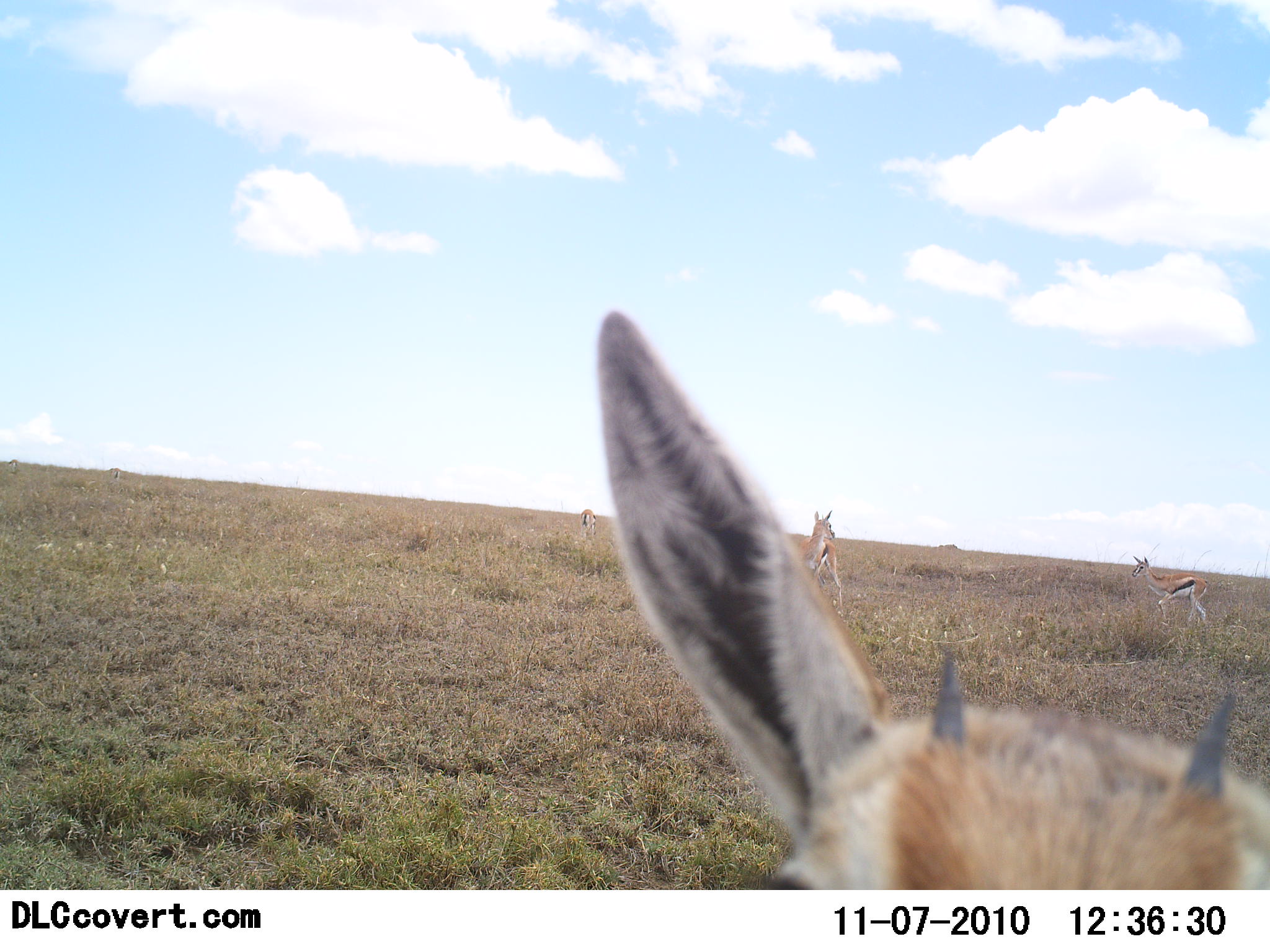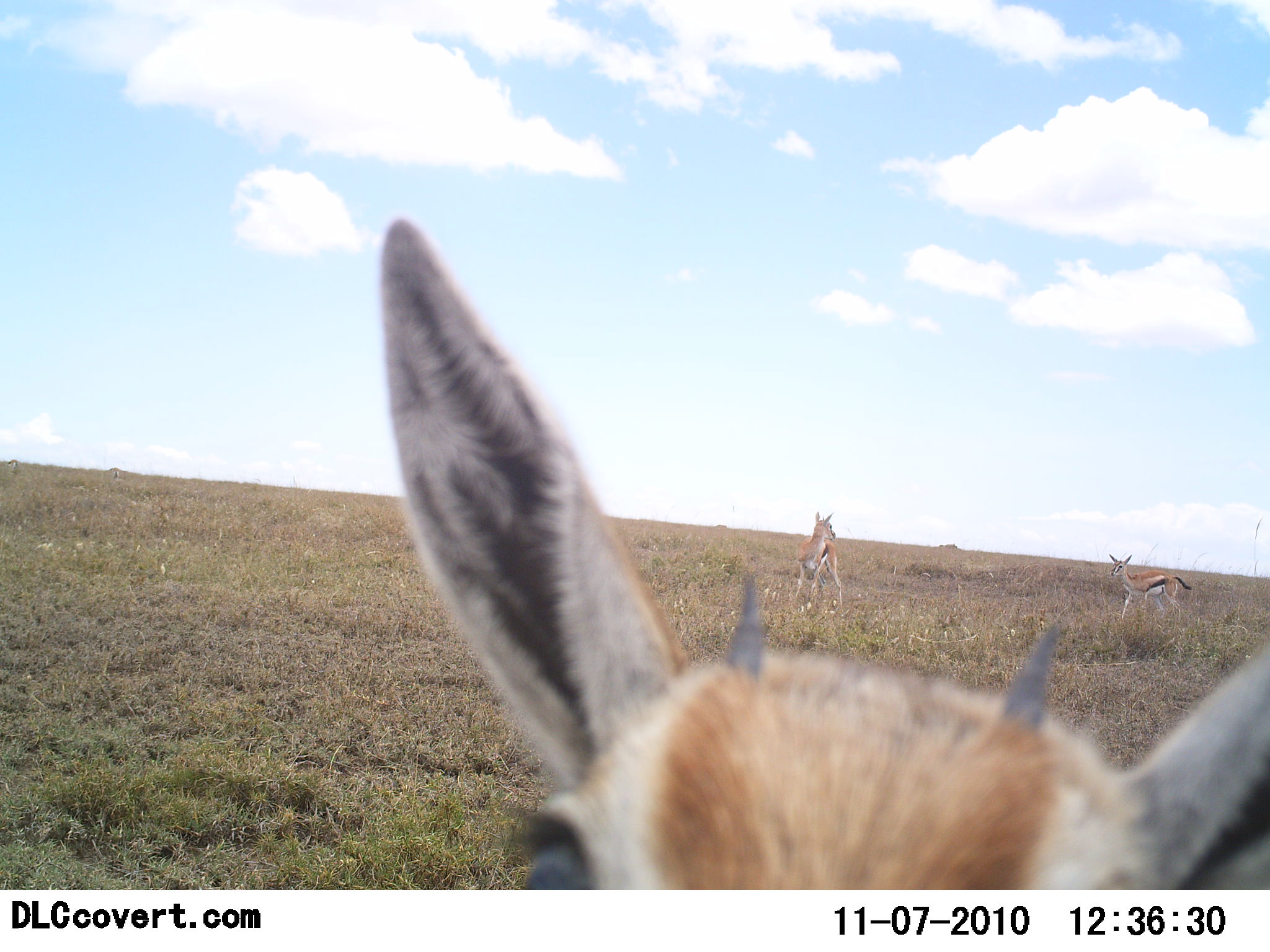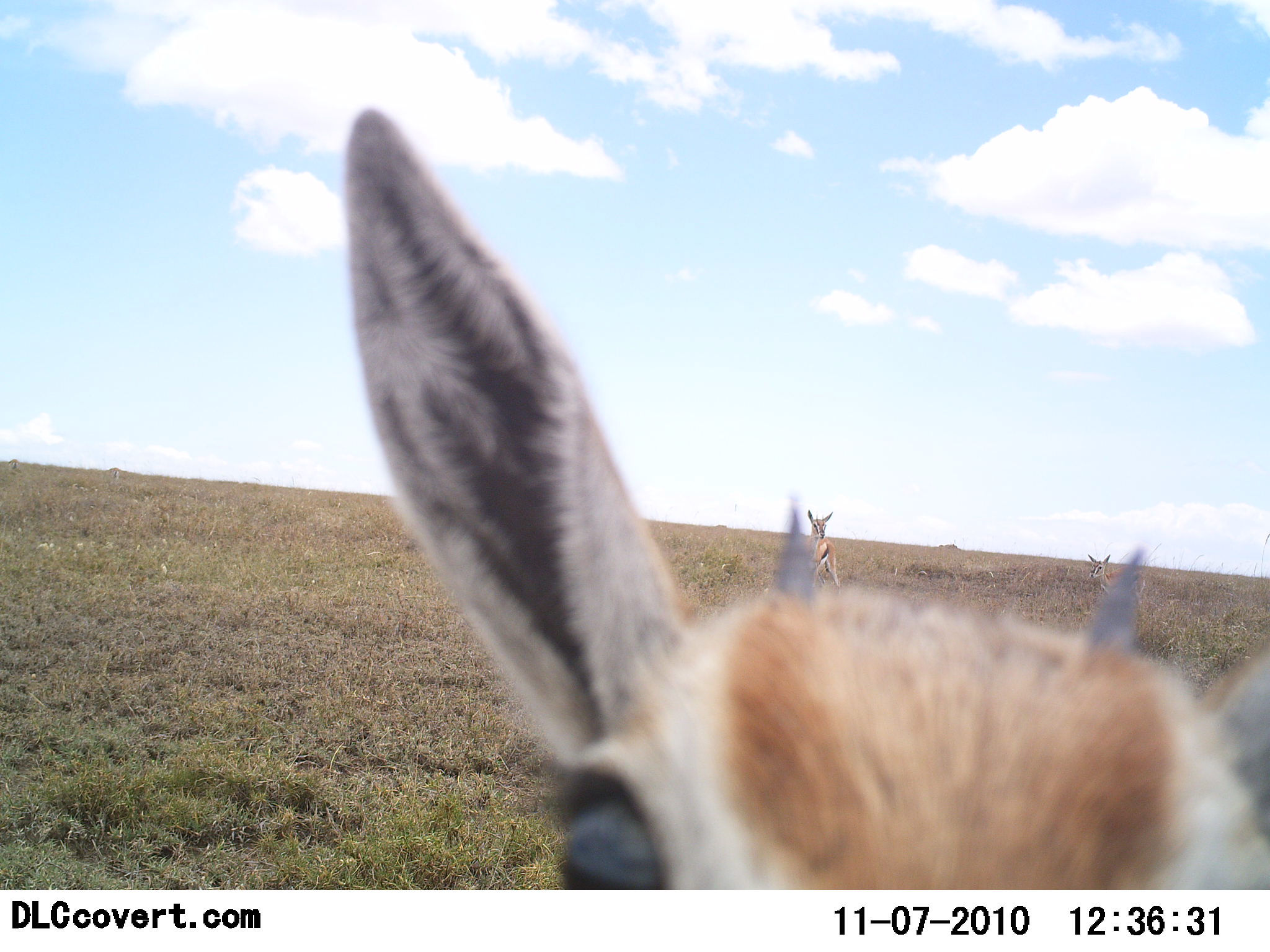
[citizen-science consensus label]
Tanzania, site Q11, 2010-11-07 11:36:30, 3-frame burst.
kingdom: Animalia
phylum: Chordata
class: Mammalia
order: Artiodactyla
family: Bovidae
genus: Eudorcas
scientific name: Eudorcas thomsonii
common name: thomson's gazelle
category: gazellethomsons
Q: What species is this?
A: Gazellethomsons (thomson's gazelle) (Eudorcas thomsonii).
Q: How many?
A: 3.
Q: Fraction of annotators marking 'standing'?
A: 83%.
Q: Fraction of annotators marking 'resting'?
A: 0%.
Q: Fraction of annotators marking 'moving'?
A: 44%.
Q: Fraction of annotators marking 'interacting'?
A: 17%.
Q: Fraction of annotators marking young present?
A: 17%.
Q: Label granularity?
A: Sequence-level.